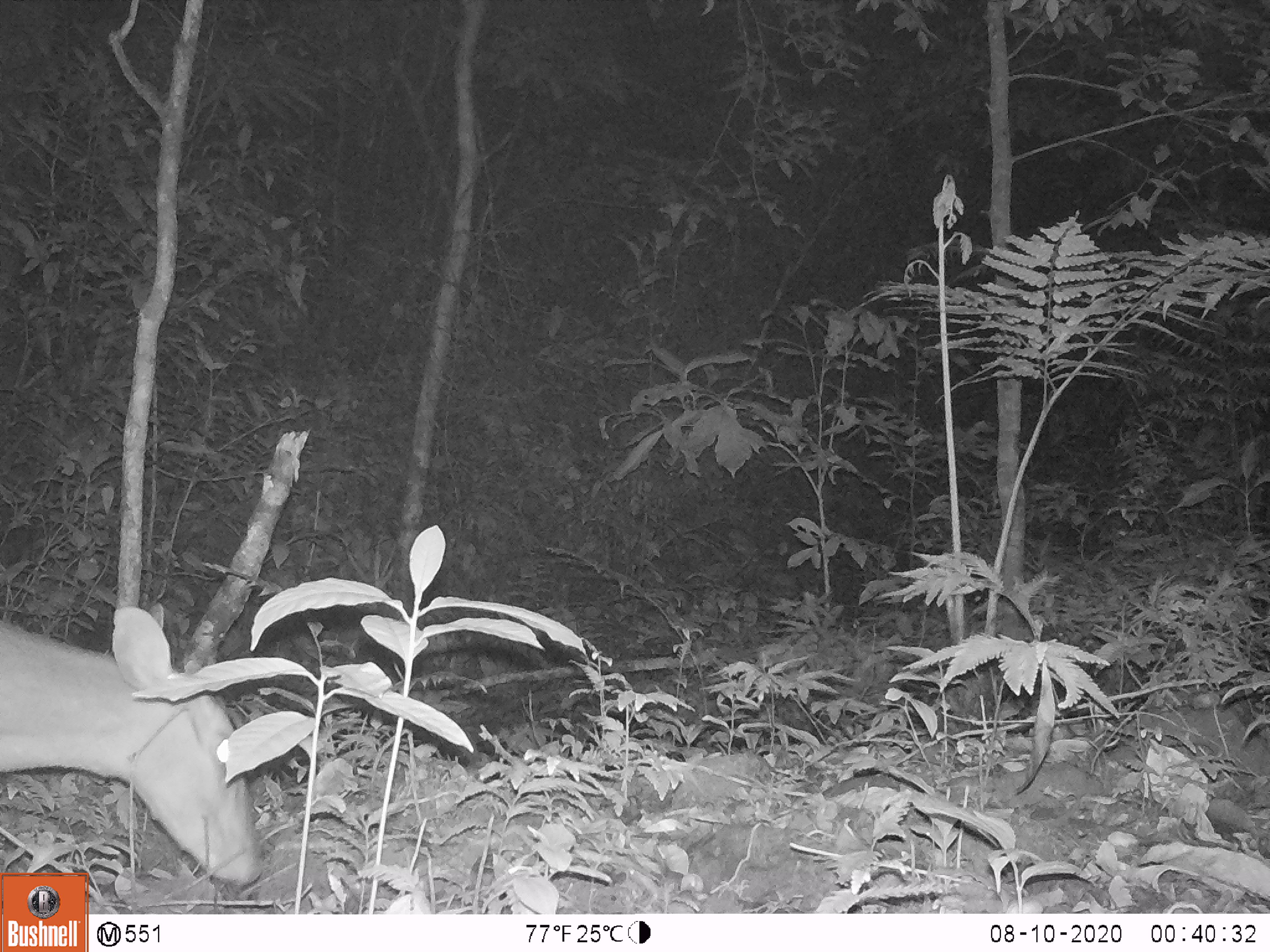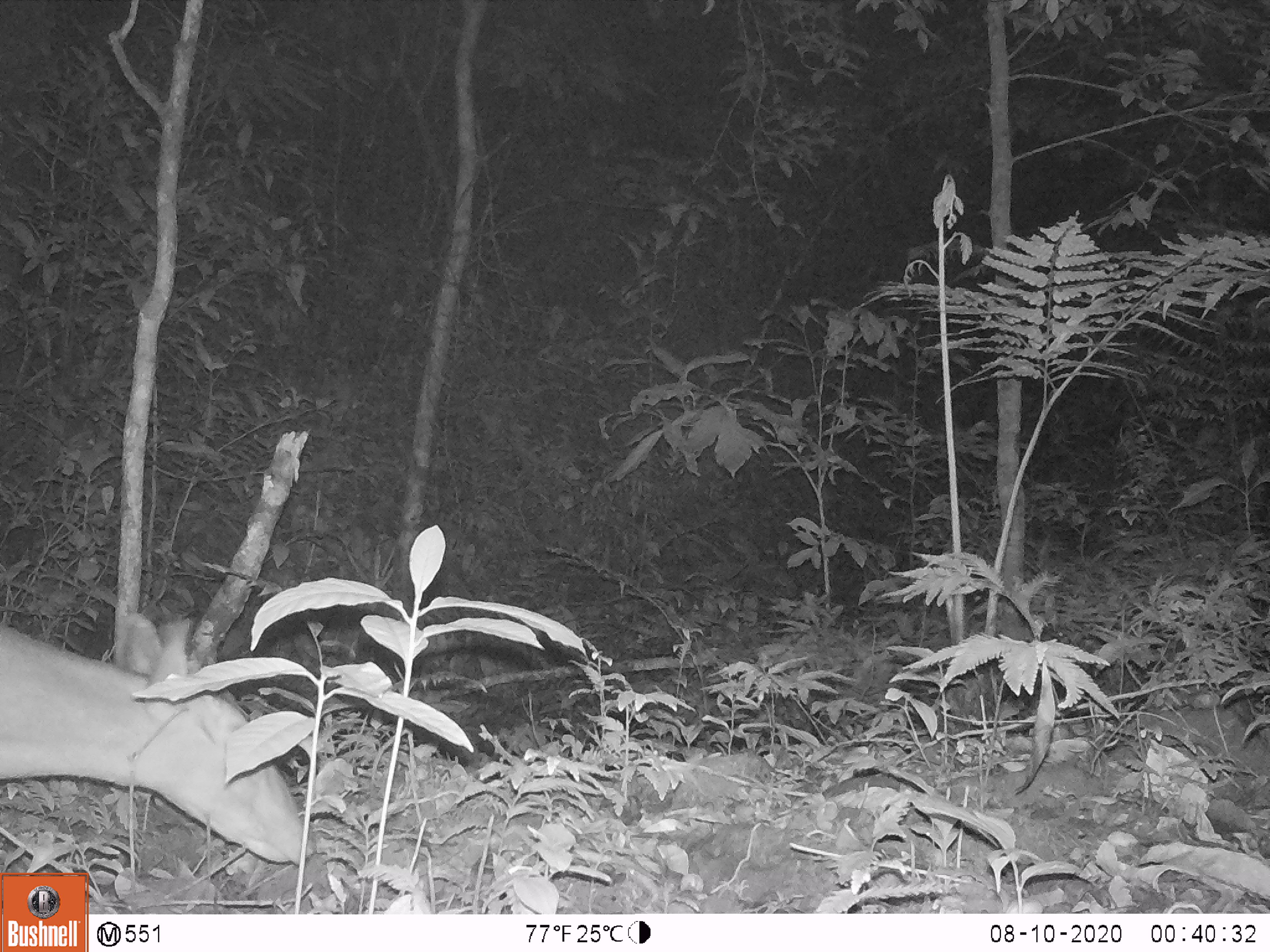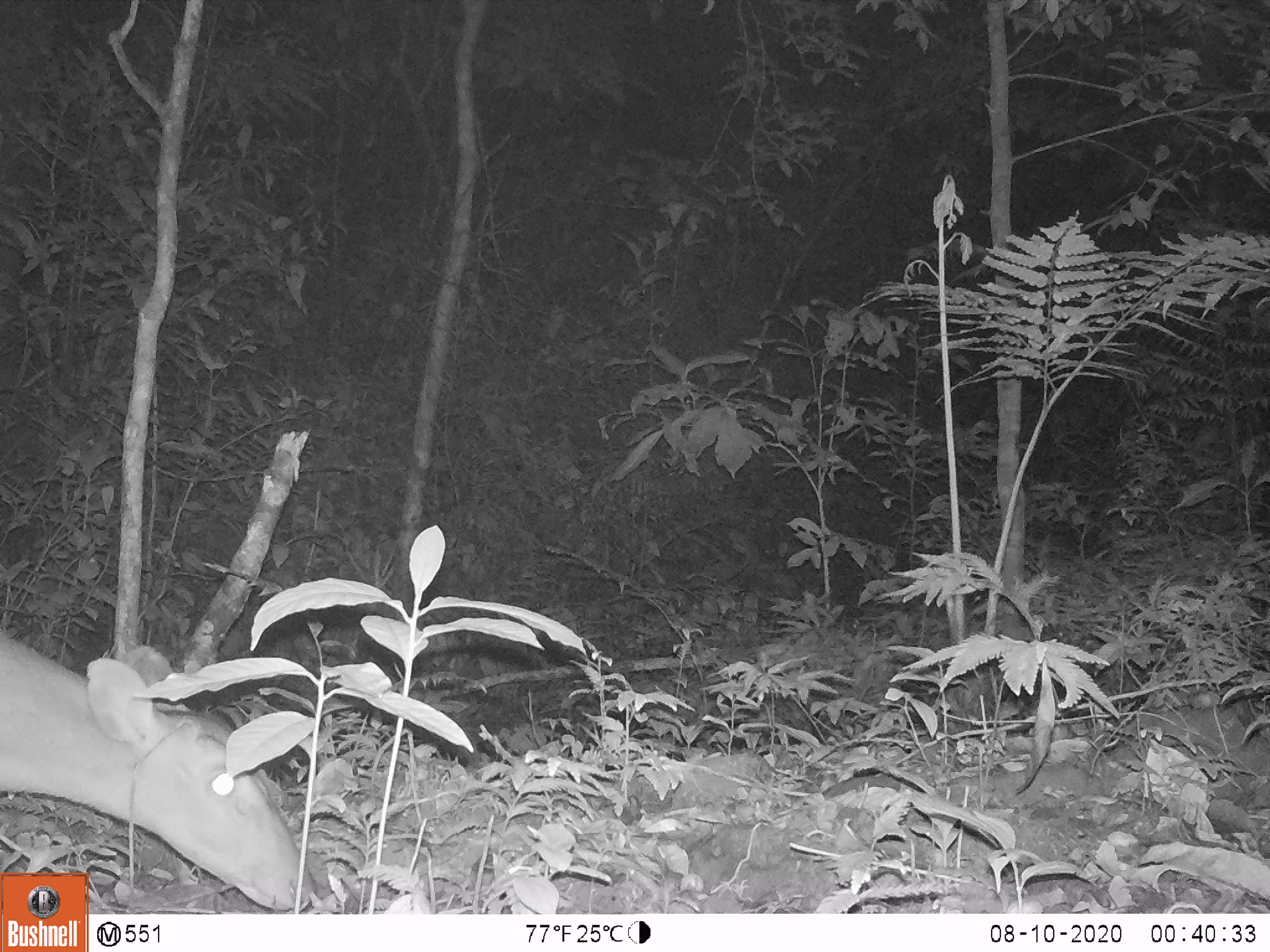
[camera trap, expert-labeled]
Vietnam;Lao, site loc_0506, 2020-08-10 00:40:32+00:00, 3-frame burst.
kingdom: Animalia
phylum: Chordata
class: Mammalia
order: Artiodactyla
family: Cervidae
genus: Muntiacus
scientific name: Muntiacus vuquangensis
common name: large-antlered muntjac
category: large antlered muntjac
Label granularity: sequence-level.